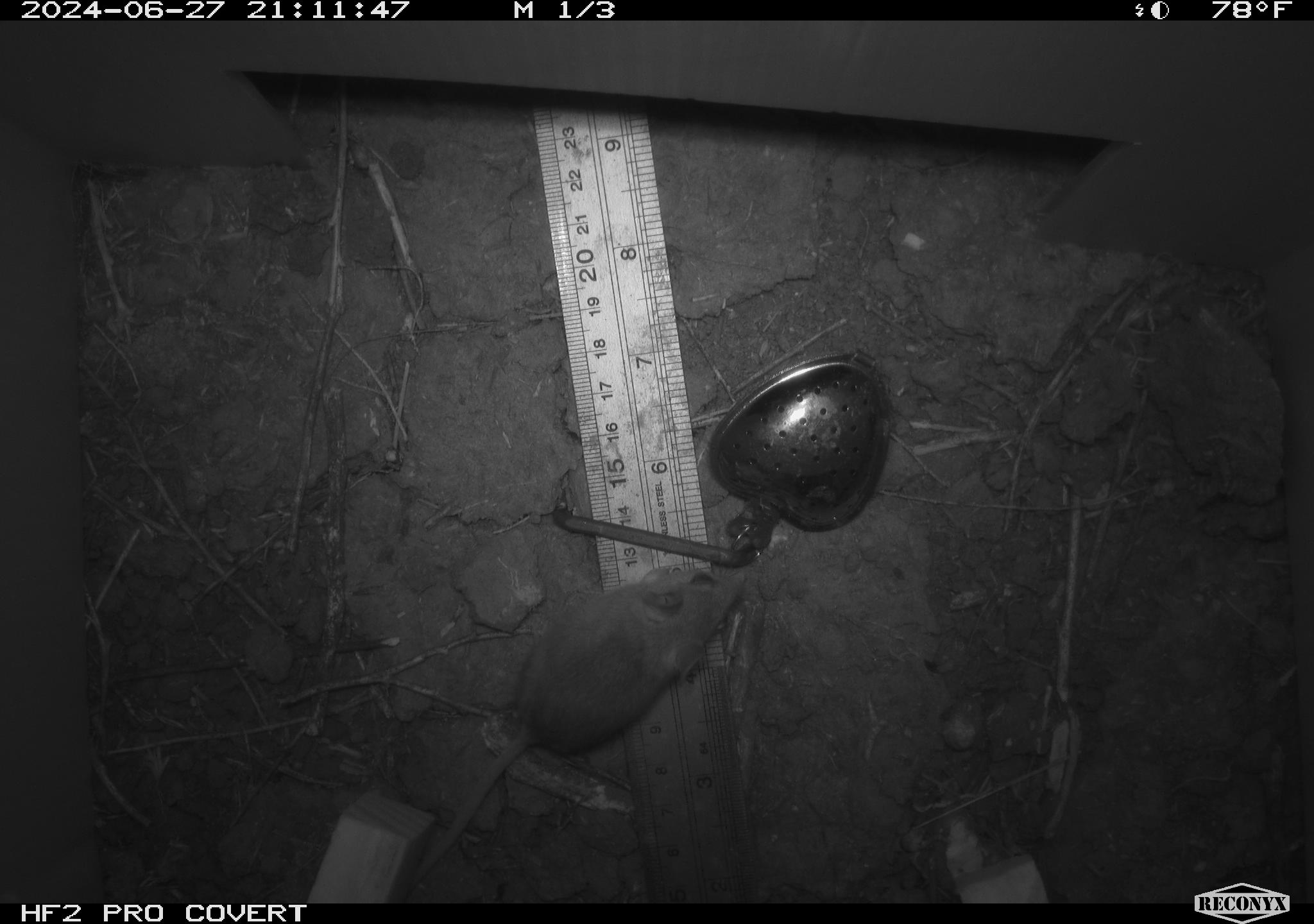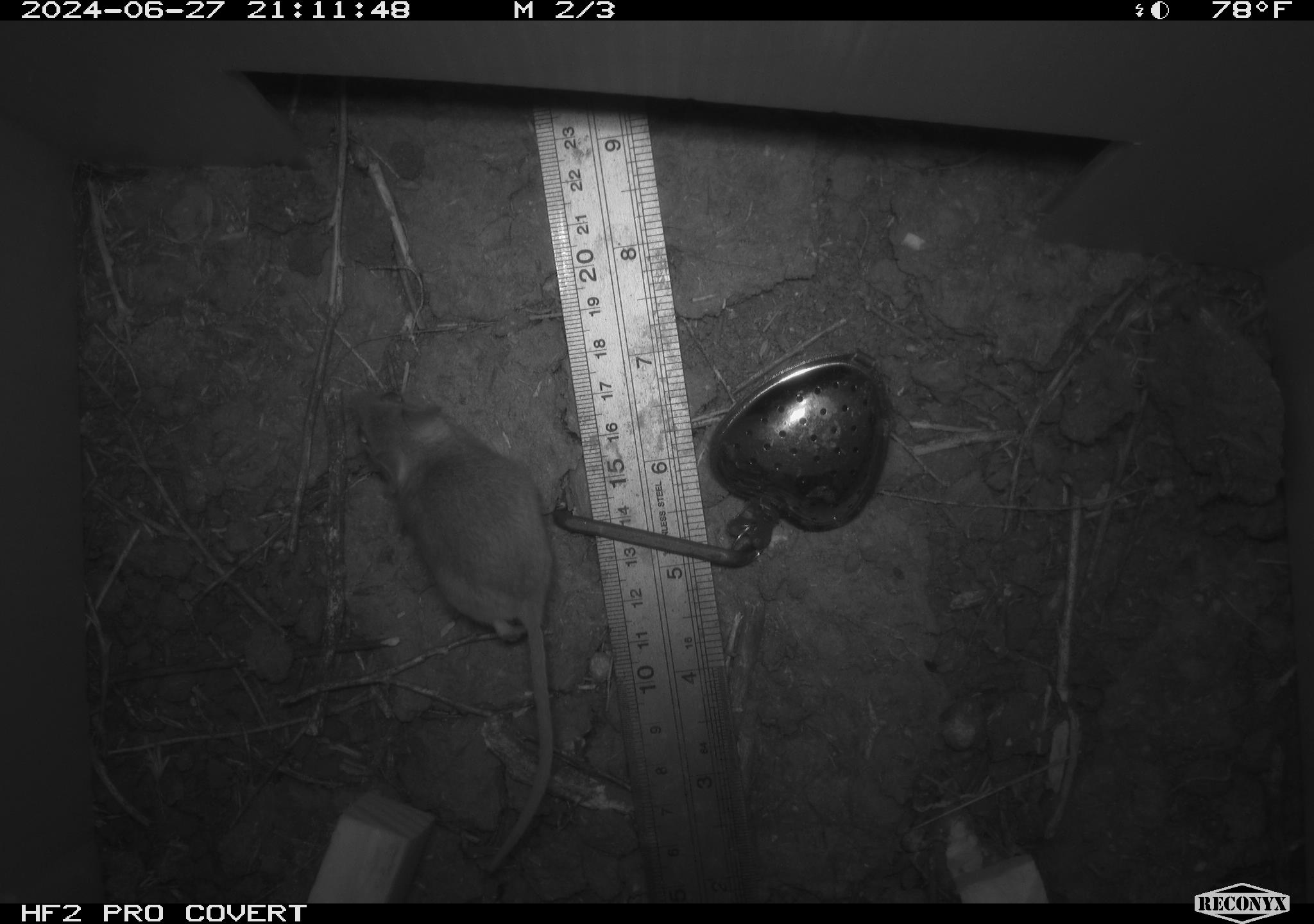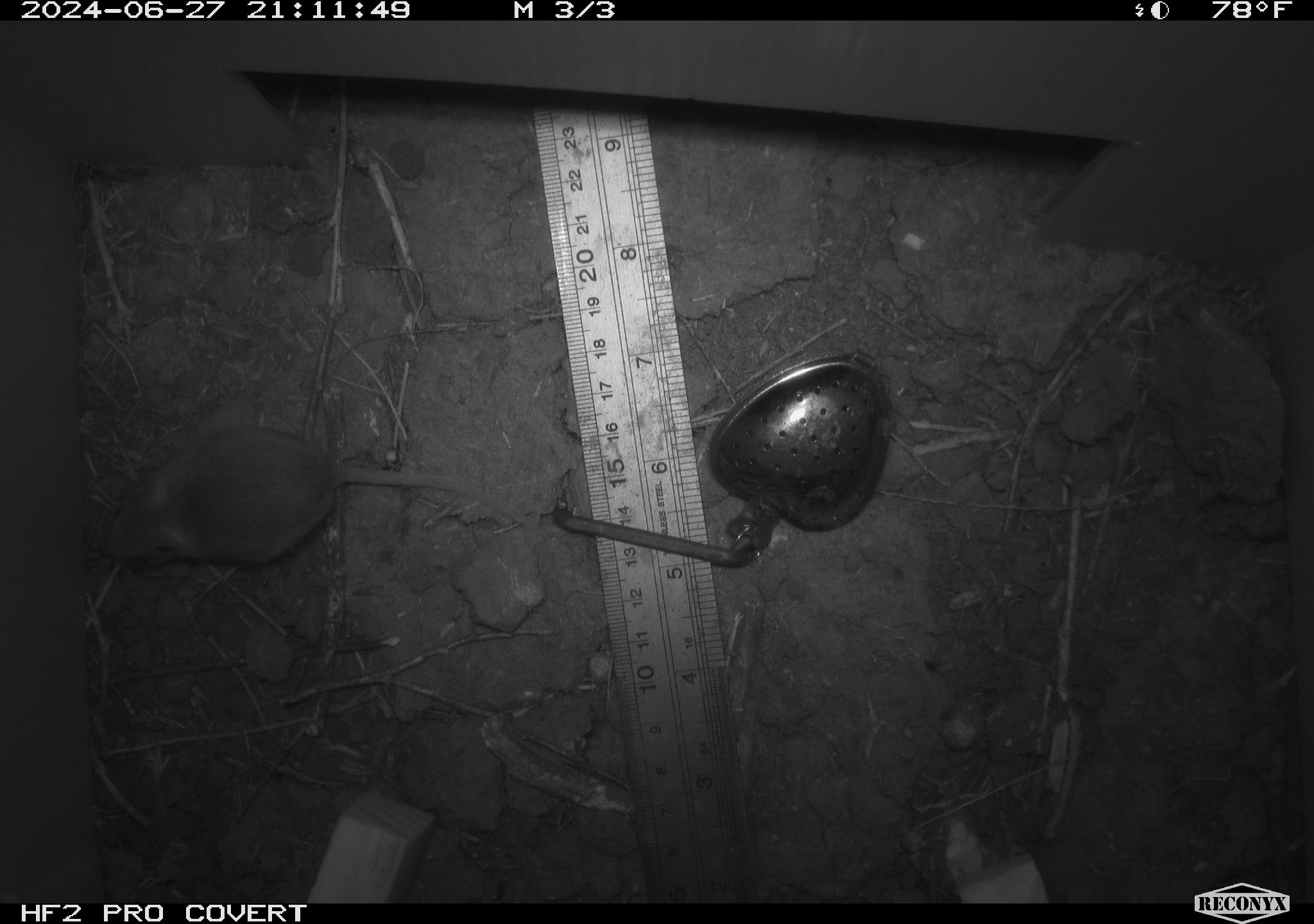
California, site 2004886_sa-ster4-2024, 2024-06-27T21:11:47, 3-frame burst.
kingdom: Animalia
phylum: Chordata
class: Mammalia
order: Rodentia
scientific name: Rodentia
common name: mouse species